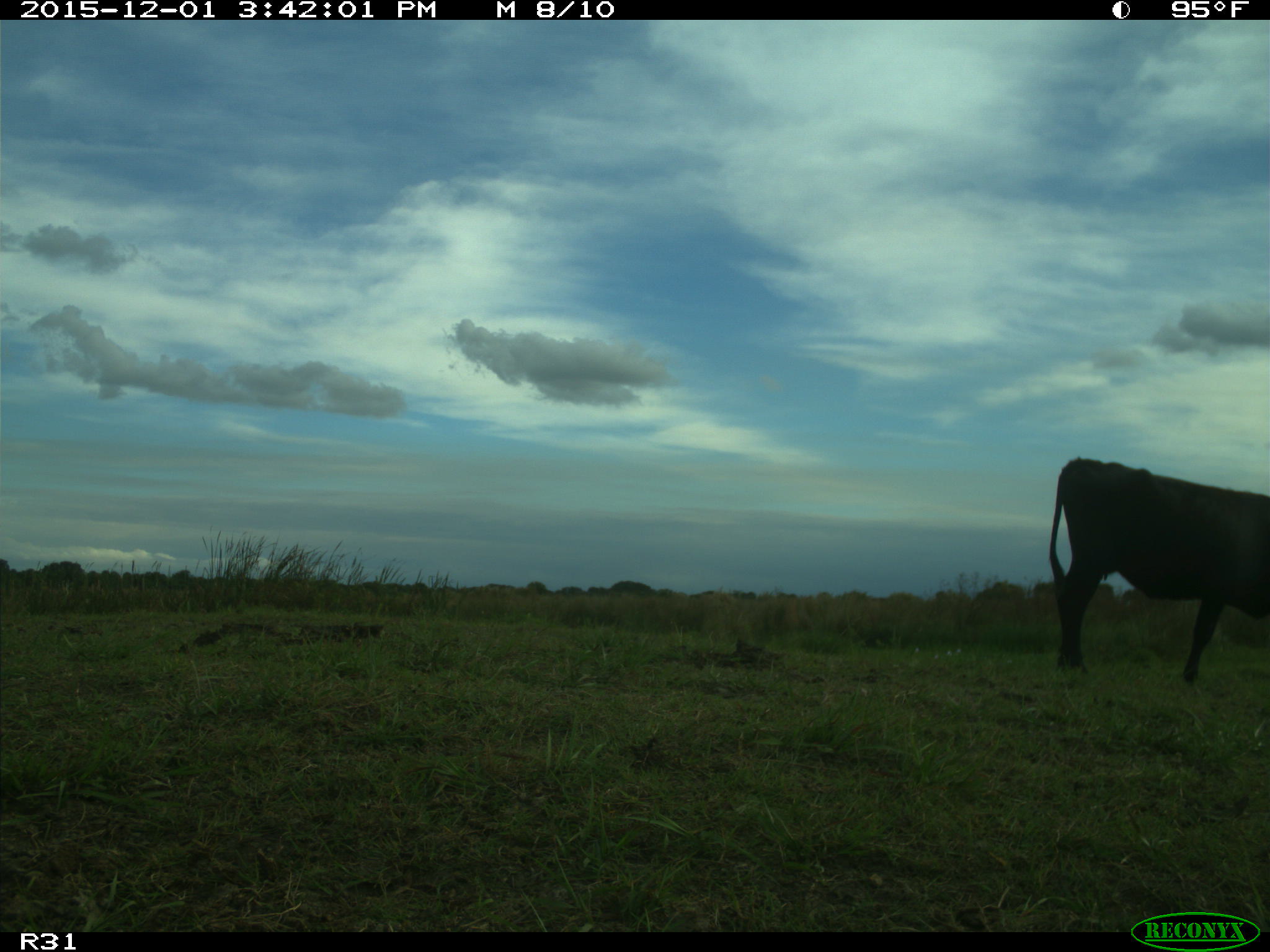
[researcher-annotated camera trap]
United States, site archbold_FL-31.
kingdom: Animalia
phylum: Chordata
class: Mammalia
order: Artiodactyla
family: Bovidae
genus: Bos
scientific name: Bos taurus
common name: domestic cow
Bos taurus (domestic cow).